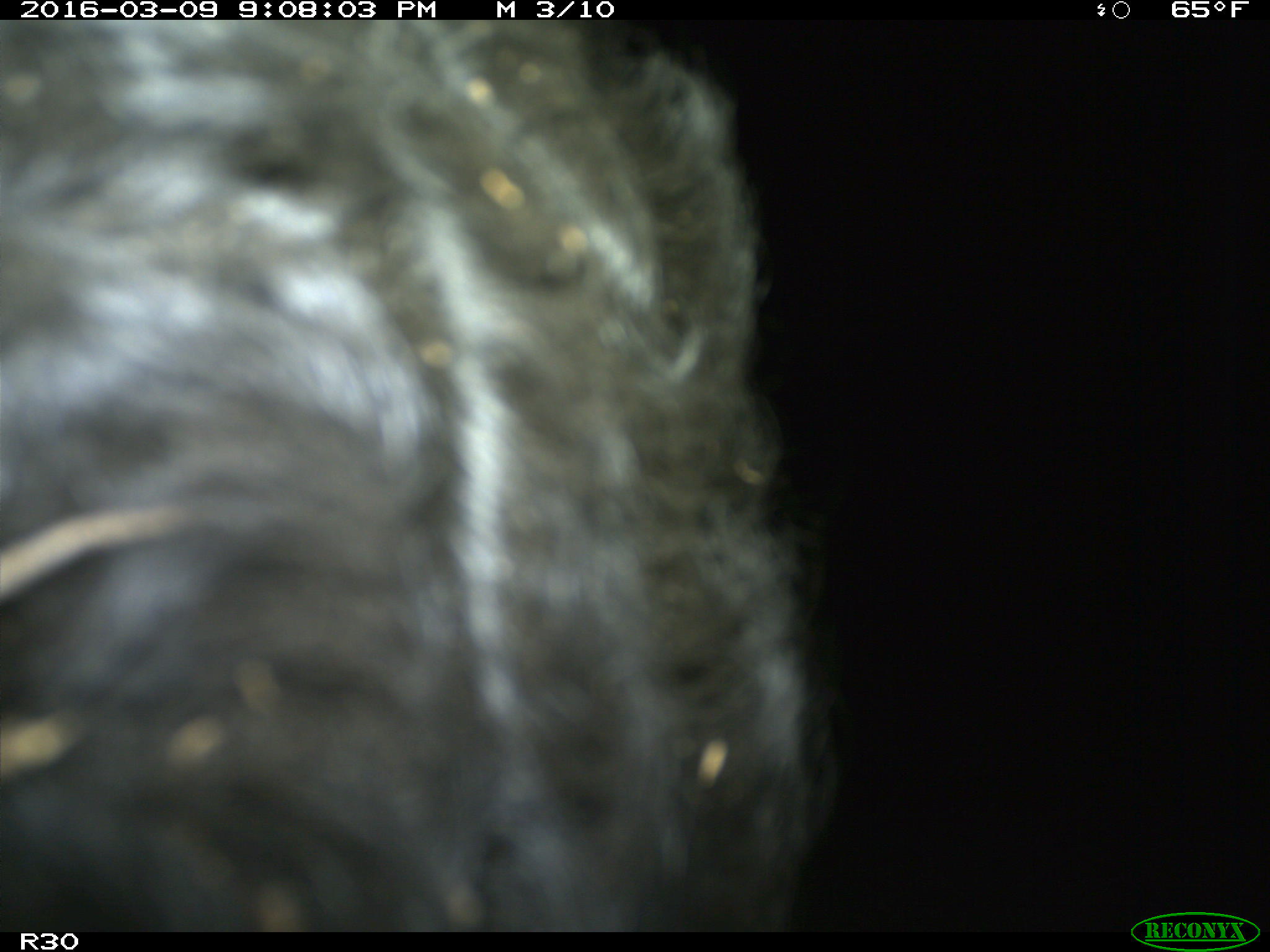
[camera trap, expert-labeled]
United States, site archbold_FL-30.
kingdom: Animalia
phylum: Chordata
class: Mammalia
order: Artiodactyla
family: Bovidae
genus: Bos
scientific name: Bos taurus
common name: domestic cow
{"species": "Bos taurus (domestic cow)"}